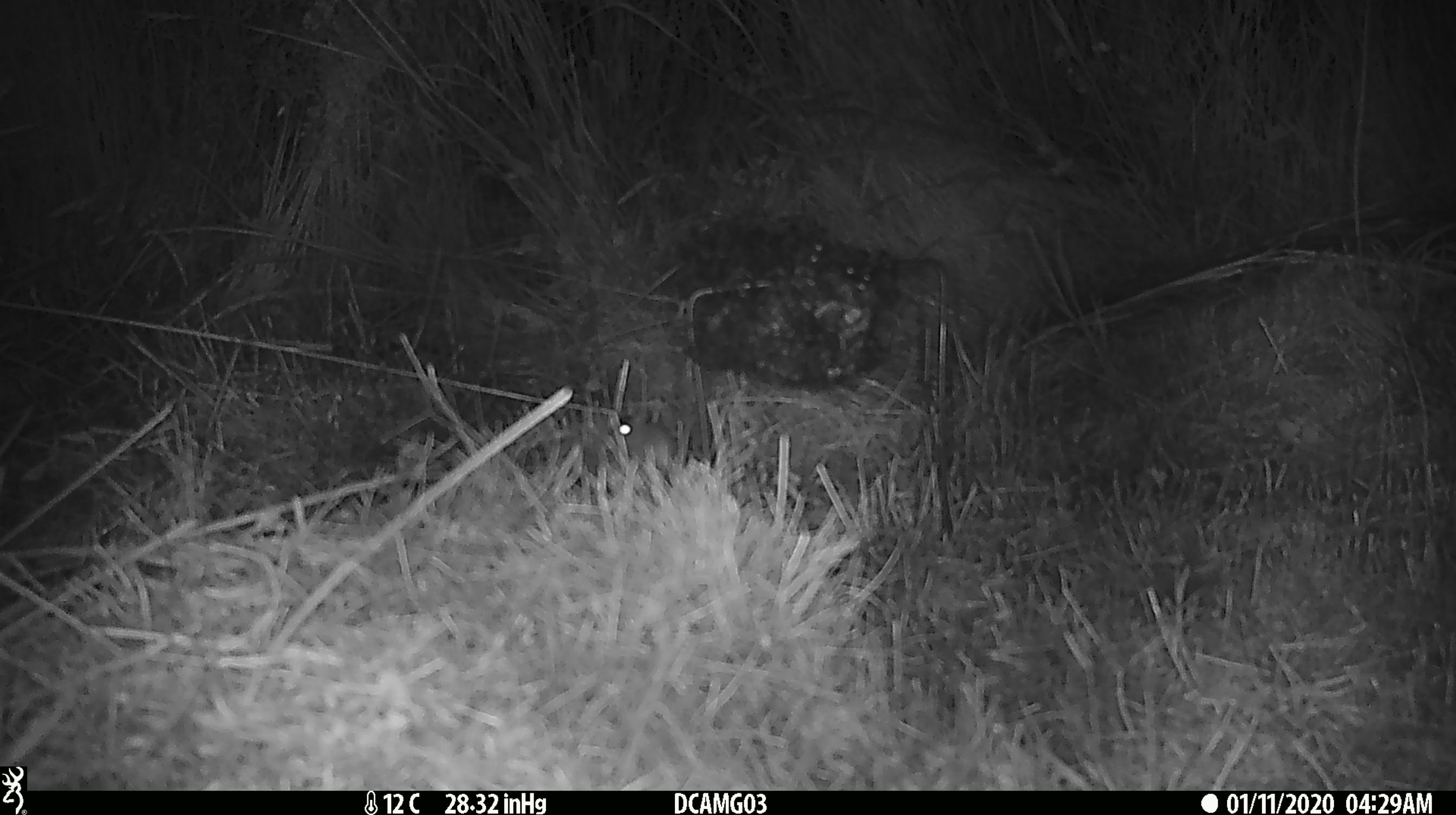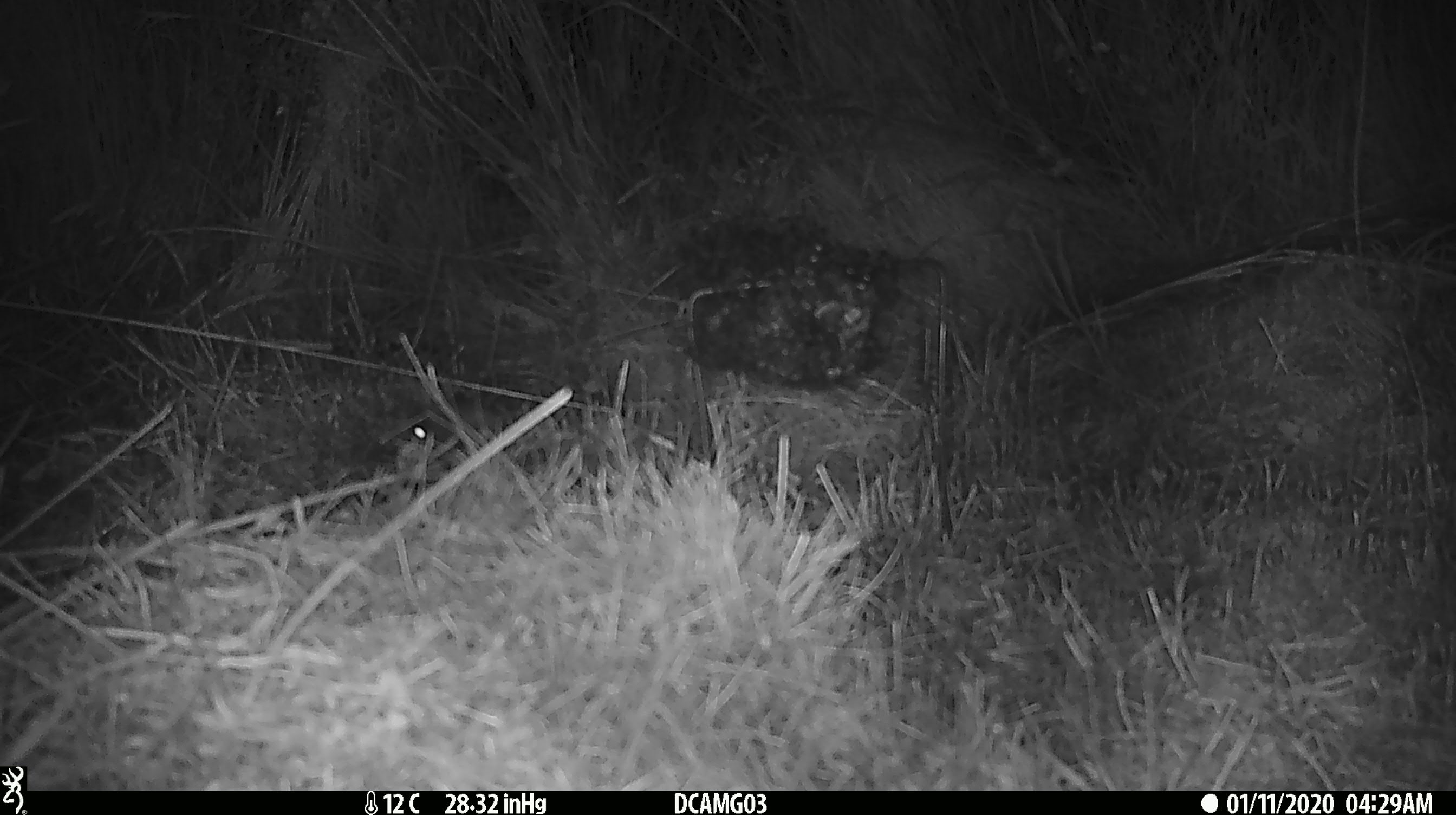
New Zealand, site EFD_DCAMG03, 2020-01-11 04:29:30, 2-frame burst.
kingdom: Animalia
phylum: Chordata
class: Mammalia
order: Rodentia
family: Muridae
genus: Mus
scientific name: Mus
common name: mouse